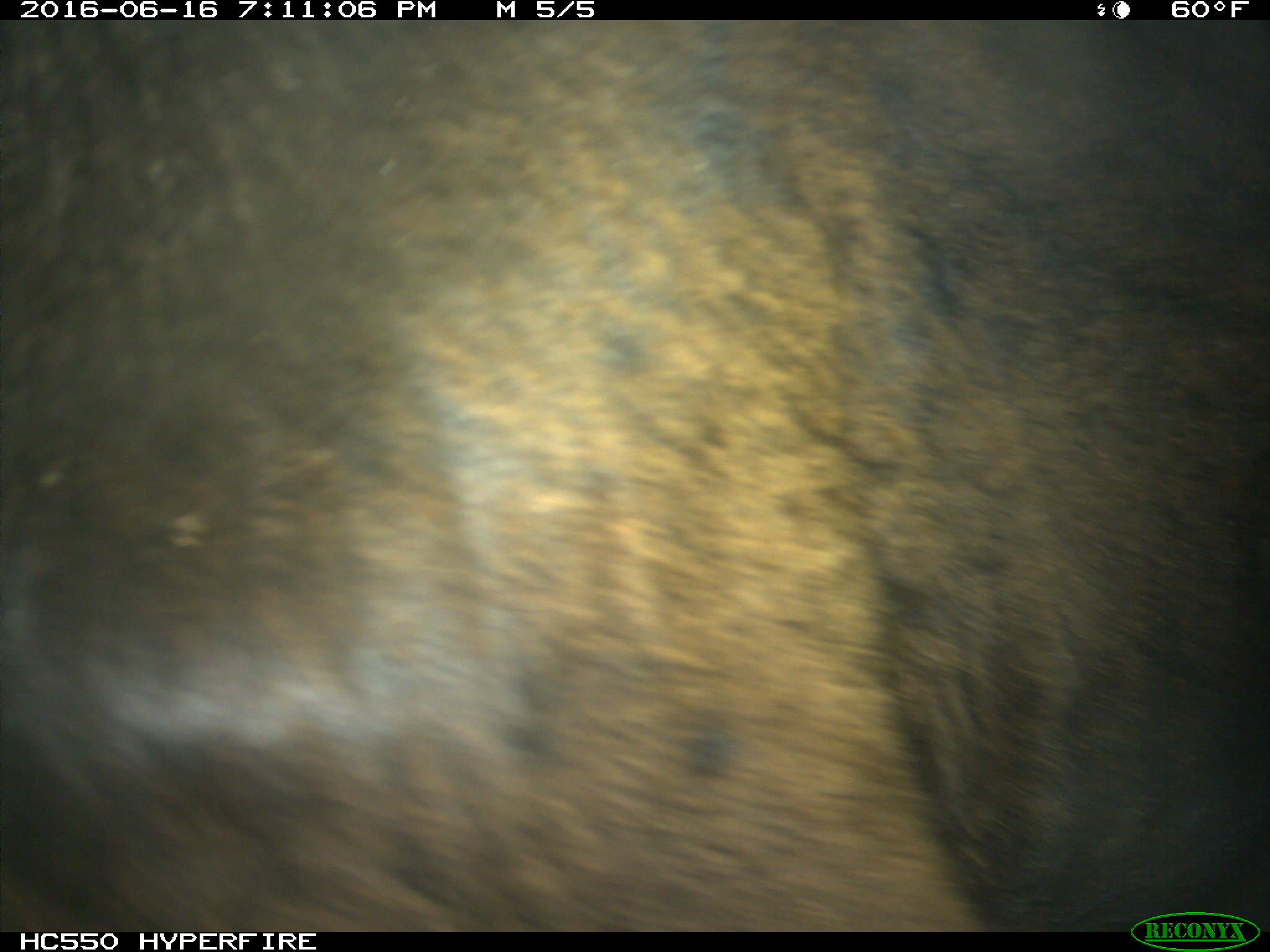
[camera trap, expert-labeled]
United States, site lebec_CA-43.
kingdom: Animalia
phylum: Chordata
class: Mammalia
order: Artiodactyla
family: Bovidae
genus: Bos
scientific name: Bos taurus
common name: domestic cow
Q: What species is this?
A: Bos taurus (domestic cow).